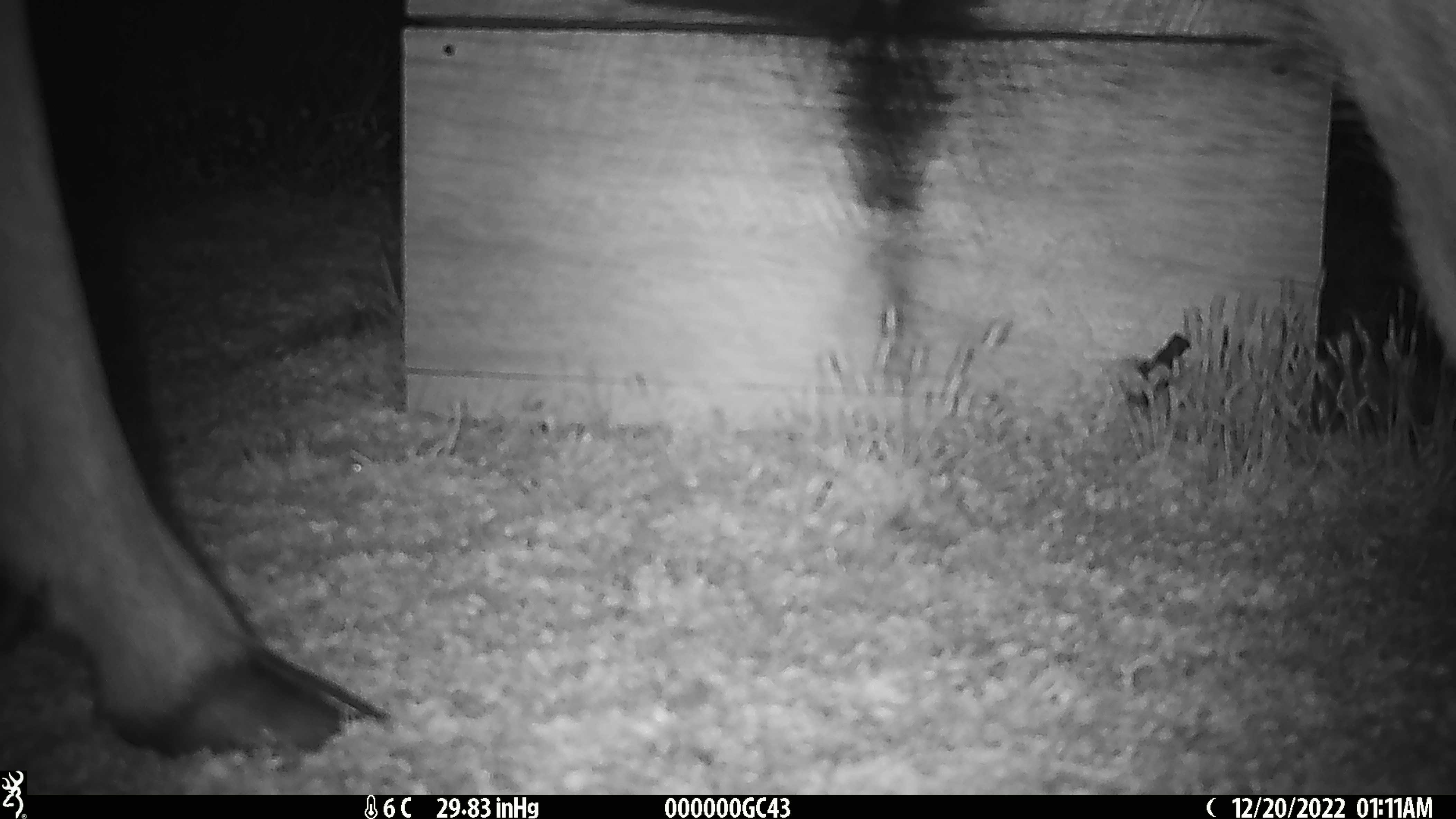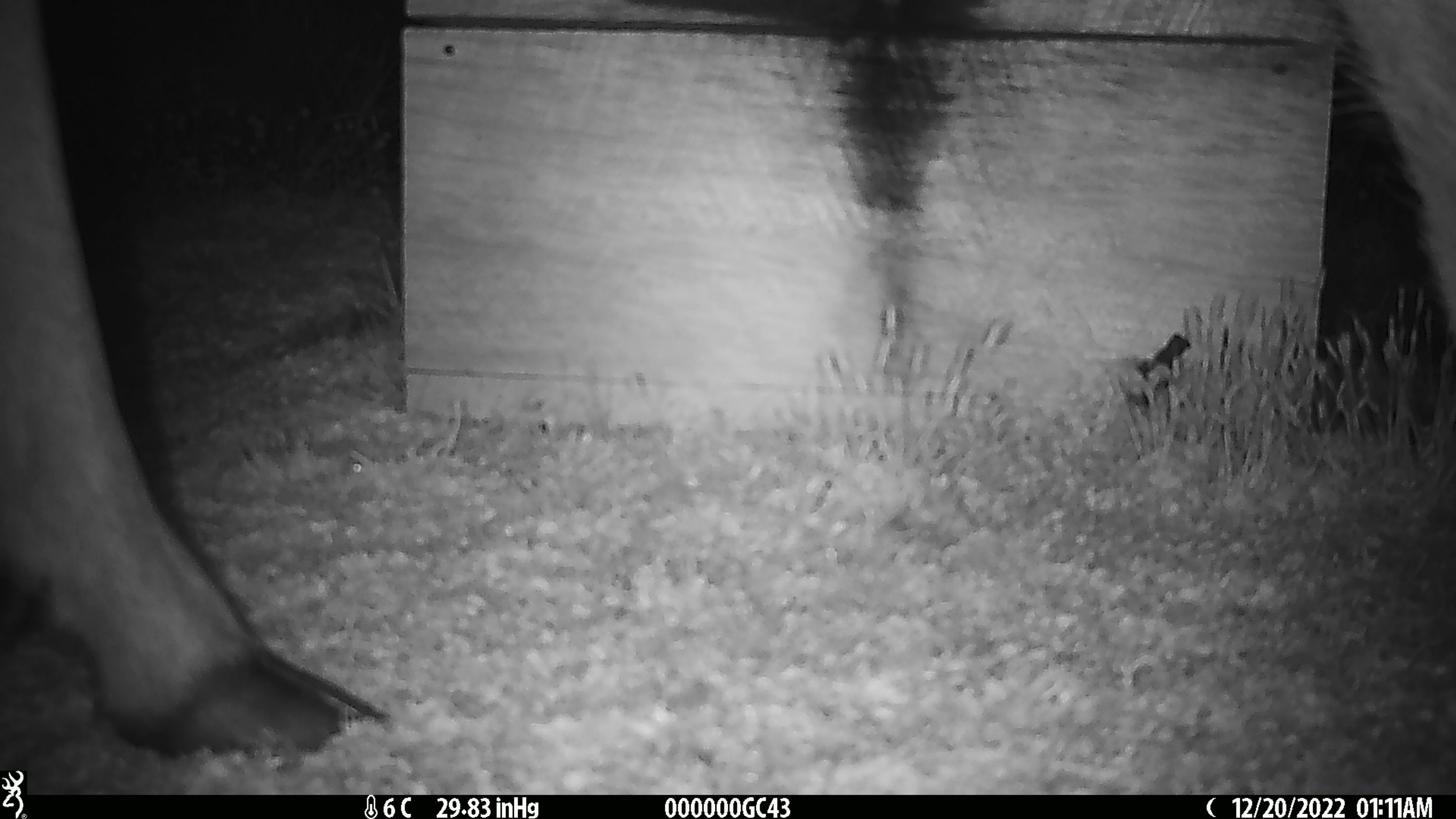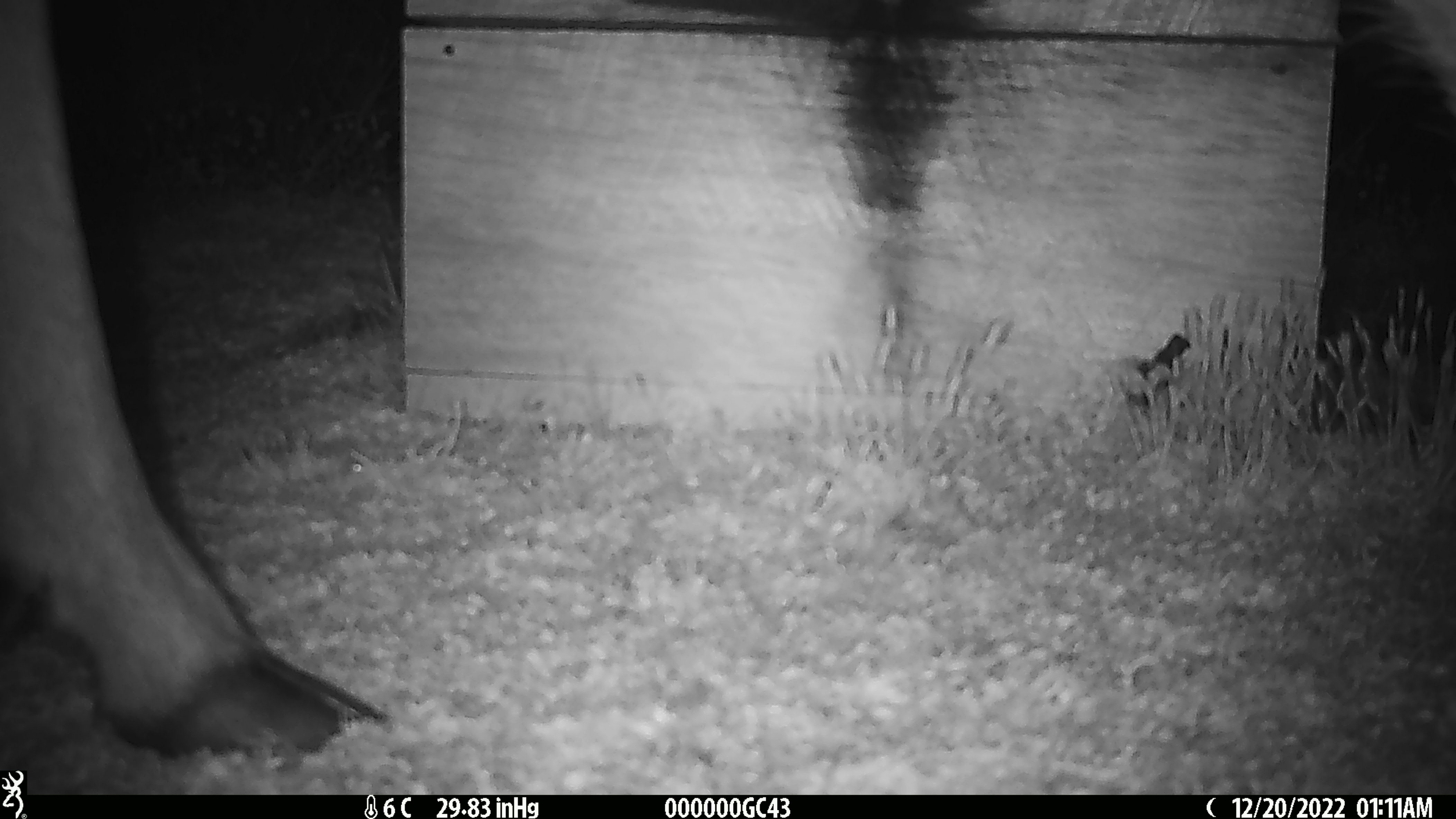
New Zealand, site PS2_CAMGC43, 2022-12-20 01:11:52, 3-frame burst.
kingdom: Animalia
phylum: Chordata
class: Mammalia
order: Artiodactyla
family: Cervidae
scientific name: Cervidae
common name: deer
Deer (Cervidae).